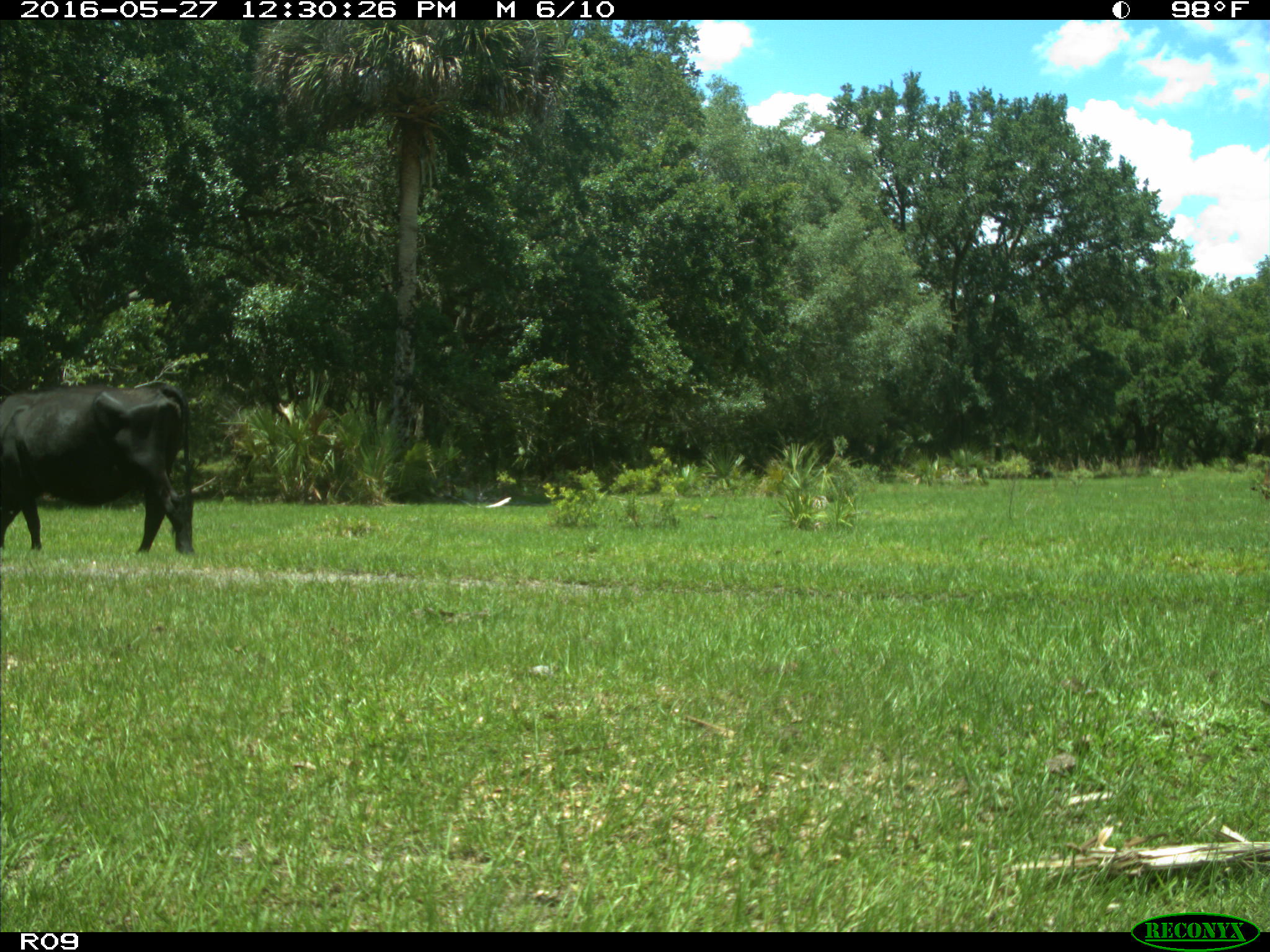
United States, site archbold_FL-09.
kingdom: Animalia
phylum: Chordata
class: Mammalia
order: Artiodactyla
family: Bovidae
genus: Bos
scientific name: Bos taurus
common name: domestic cow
Bos taurus (domestic cow).